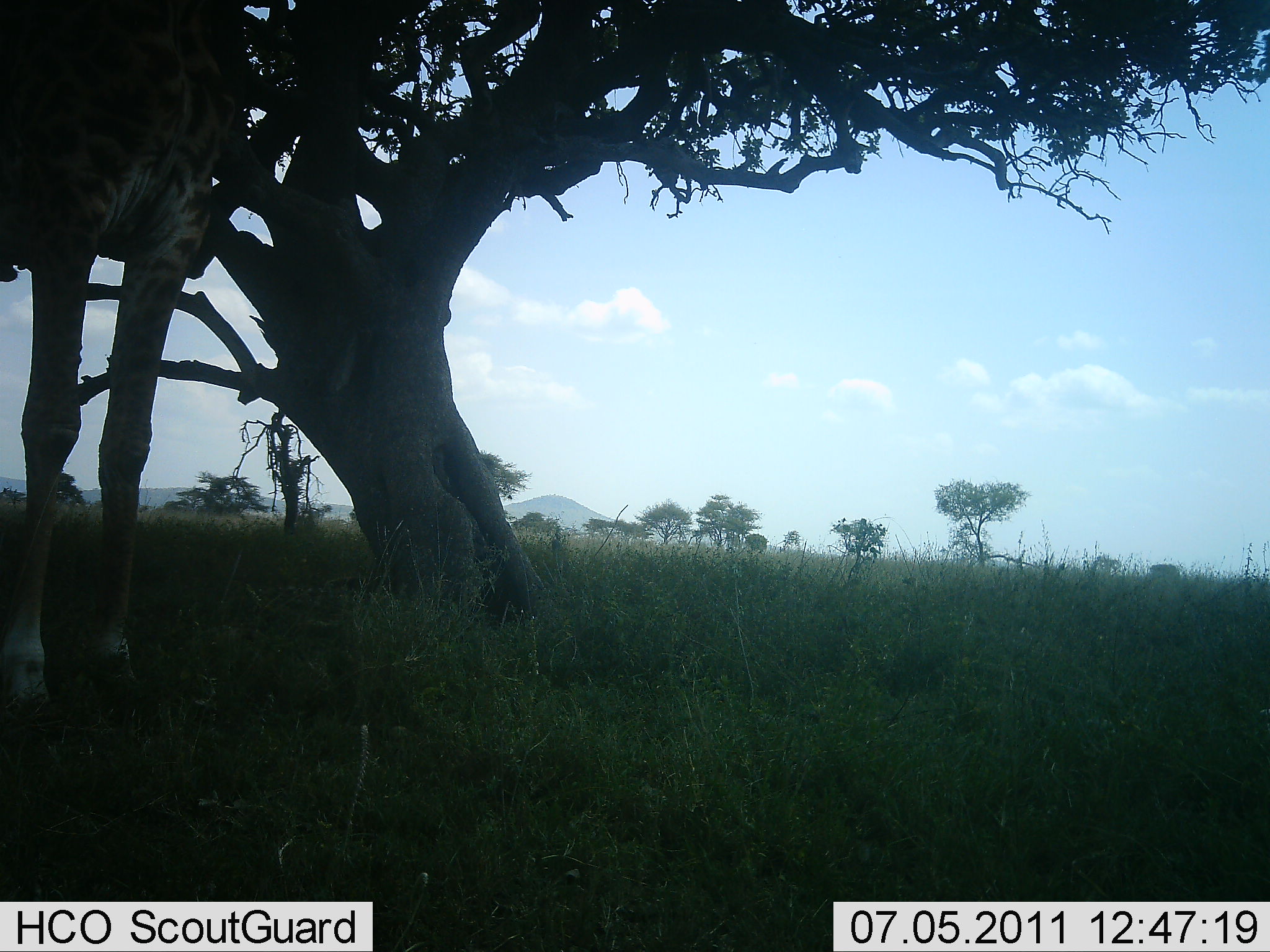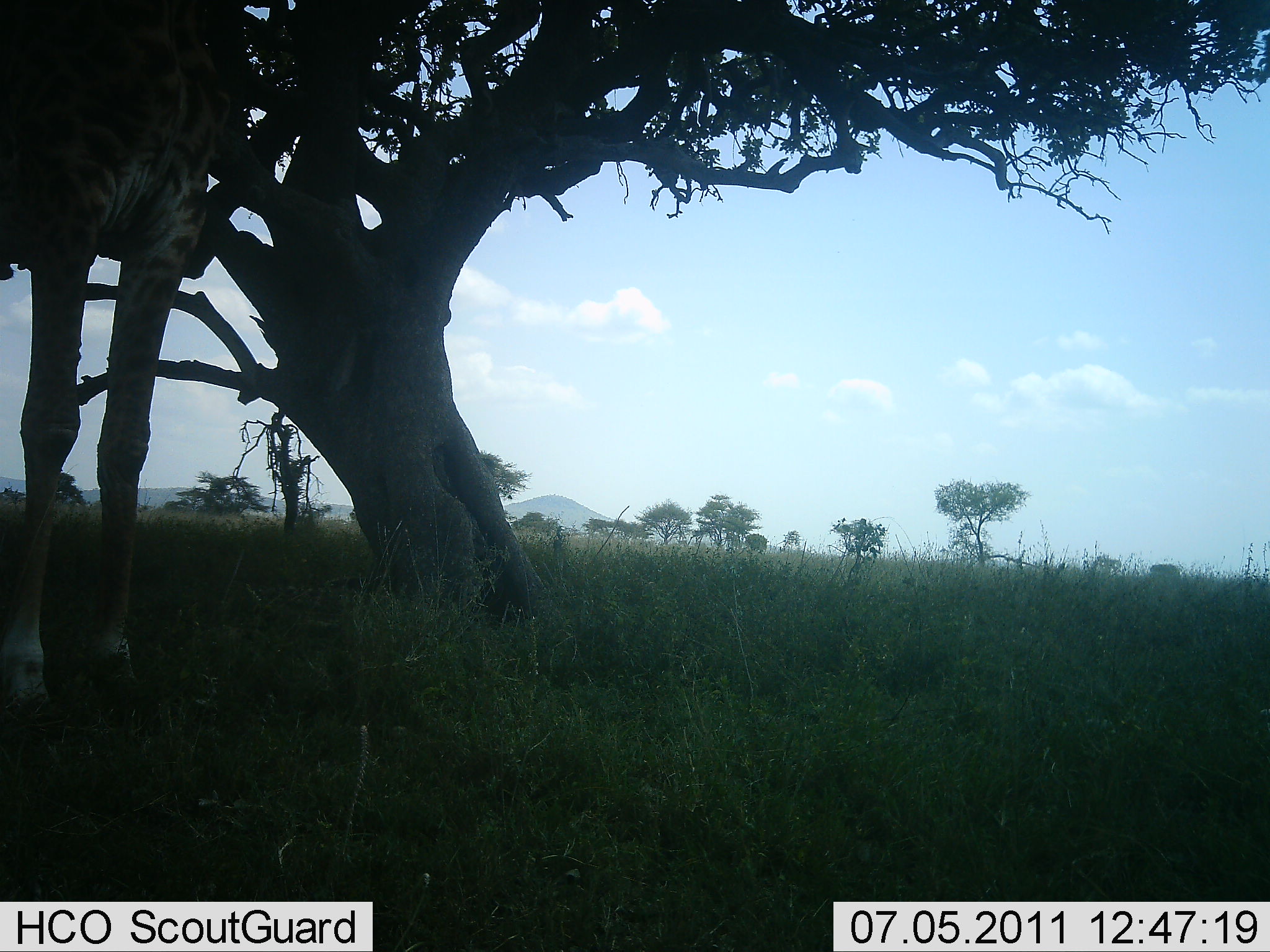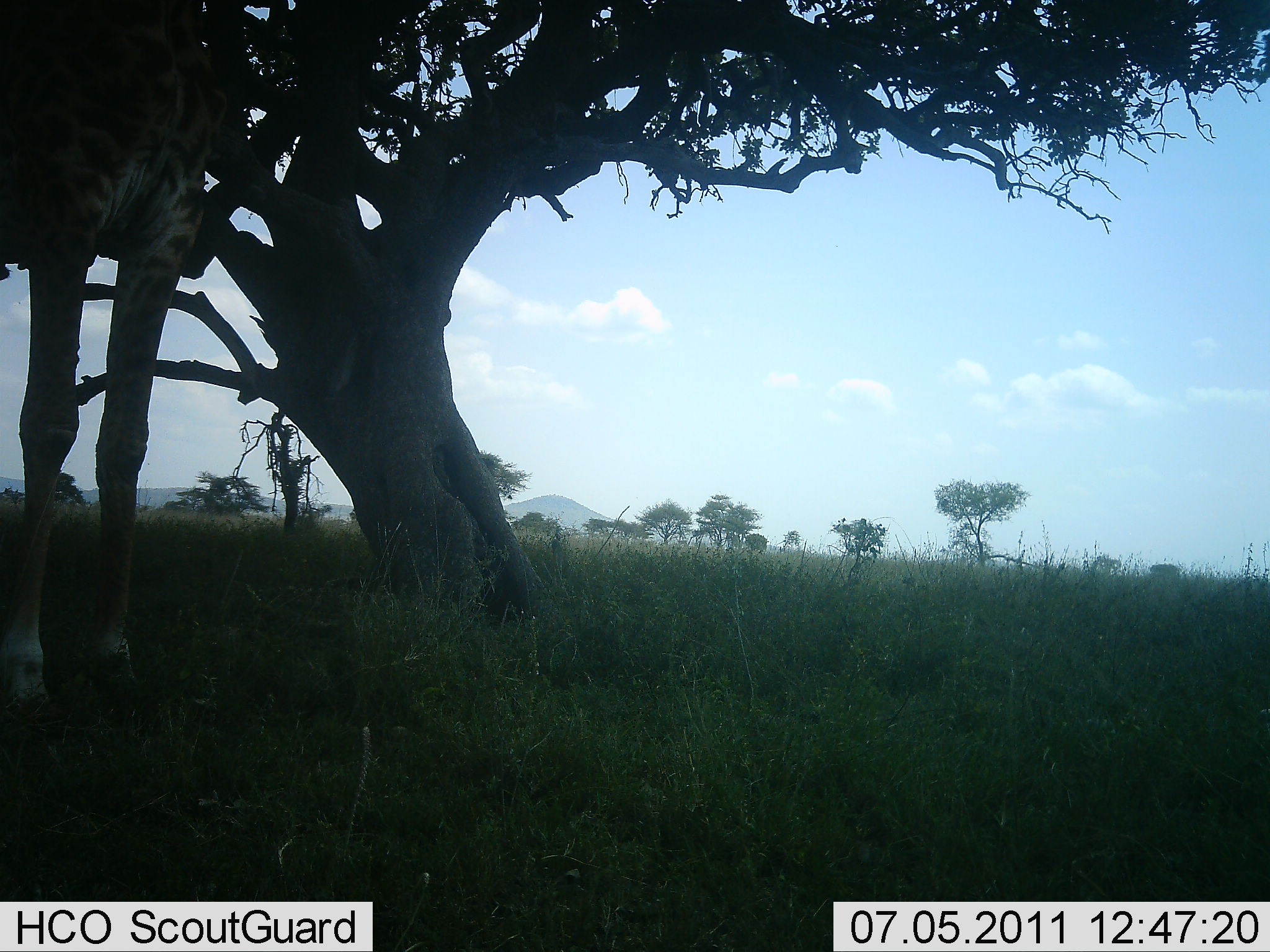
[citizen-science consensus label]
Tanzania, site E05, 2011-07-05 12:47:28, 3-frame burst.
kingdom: Animalia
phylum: Chordata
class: Mammalia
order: Artiodactyla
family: Giraffidae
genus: Giraffa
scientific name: Giraffa camelopardalis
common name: giraffe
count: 1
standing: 91%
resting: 0%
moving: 0%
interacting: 0%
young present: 0%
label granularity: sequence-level